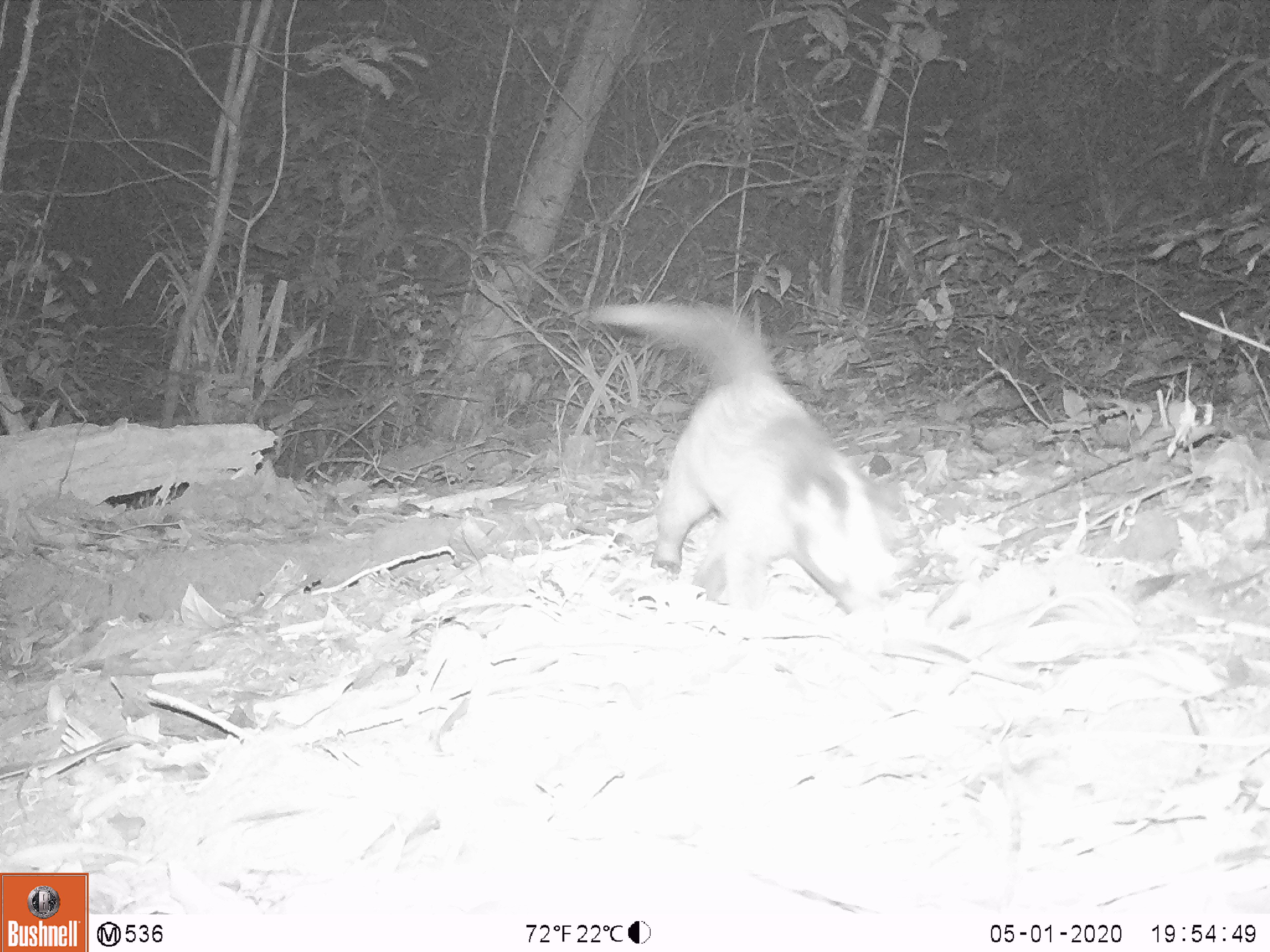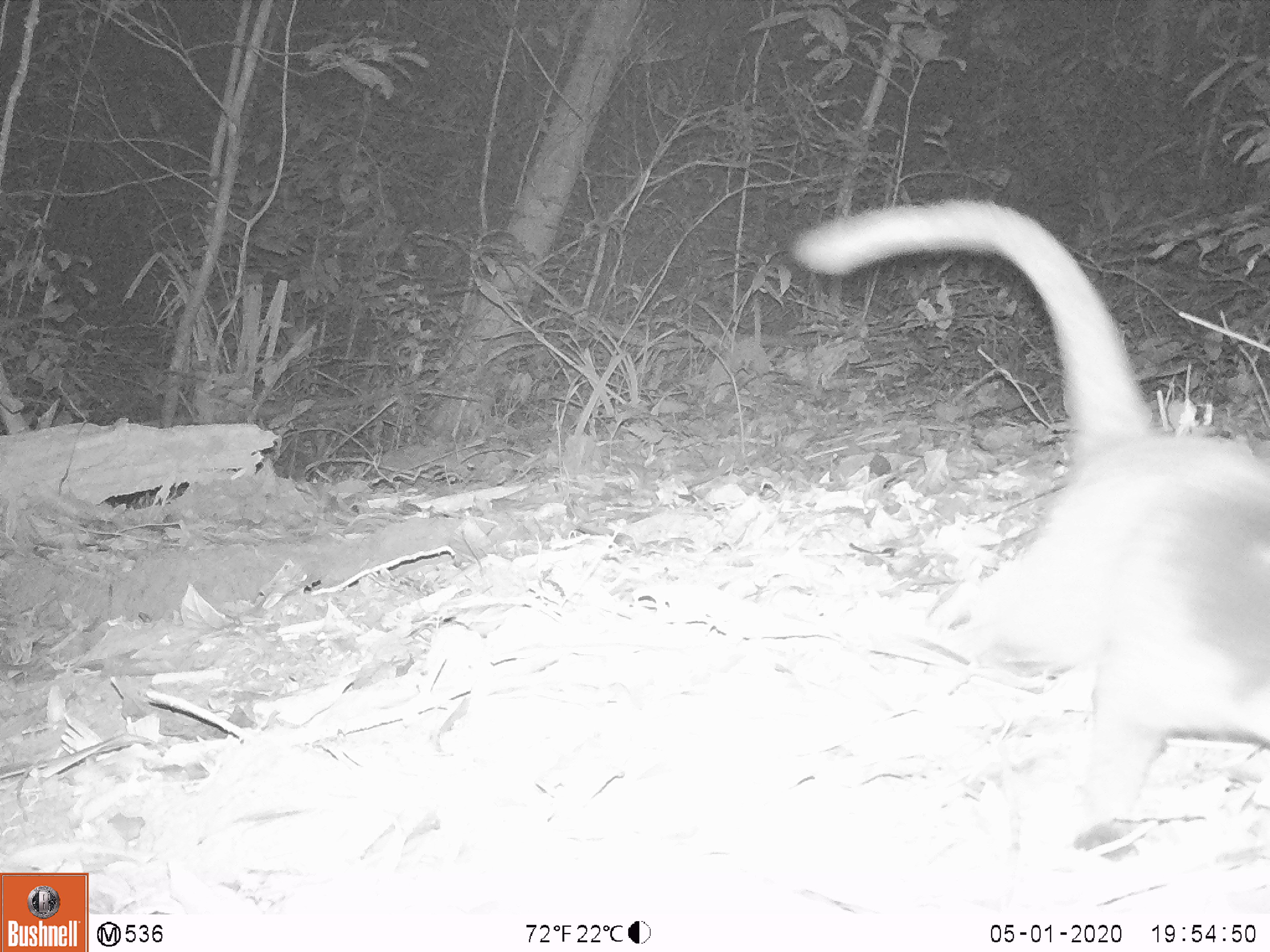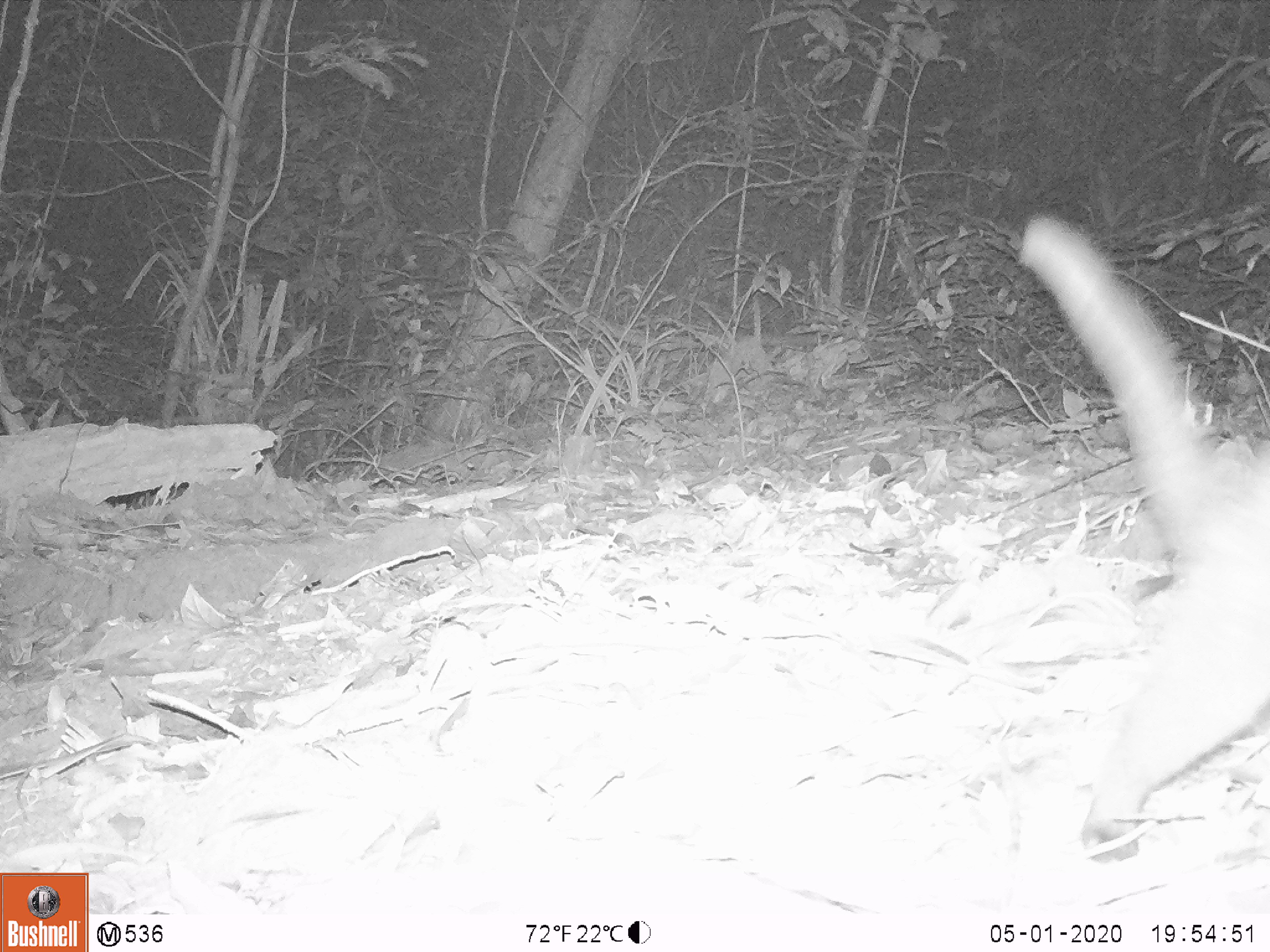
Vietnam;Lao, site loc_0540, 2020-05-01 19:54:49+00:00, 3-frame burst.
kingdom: Animalia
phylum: Chordata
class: Mammalia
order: Carnivora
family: Viverridae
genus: Paguma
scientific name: Paguma larvata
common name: masked palm civet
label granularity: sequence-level